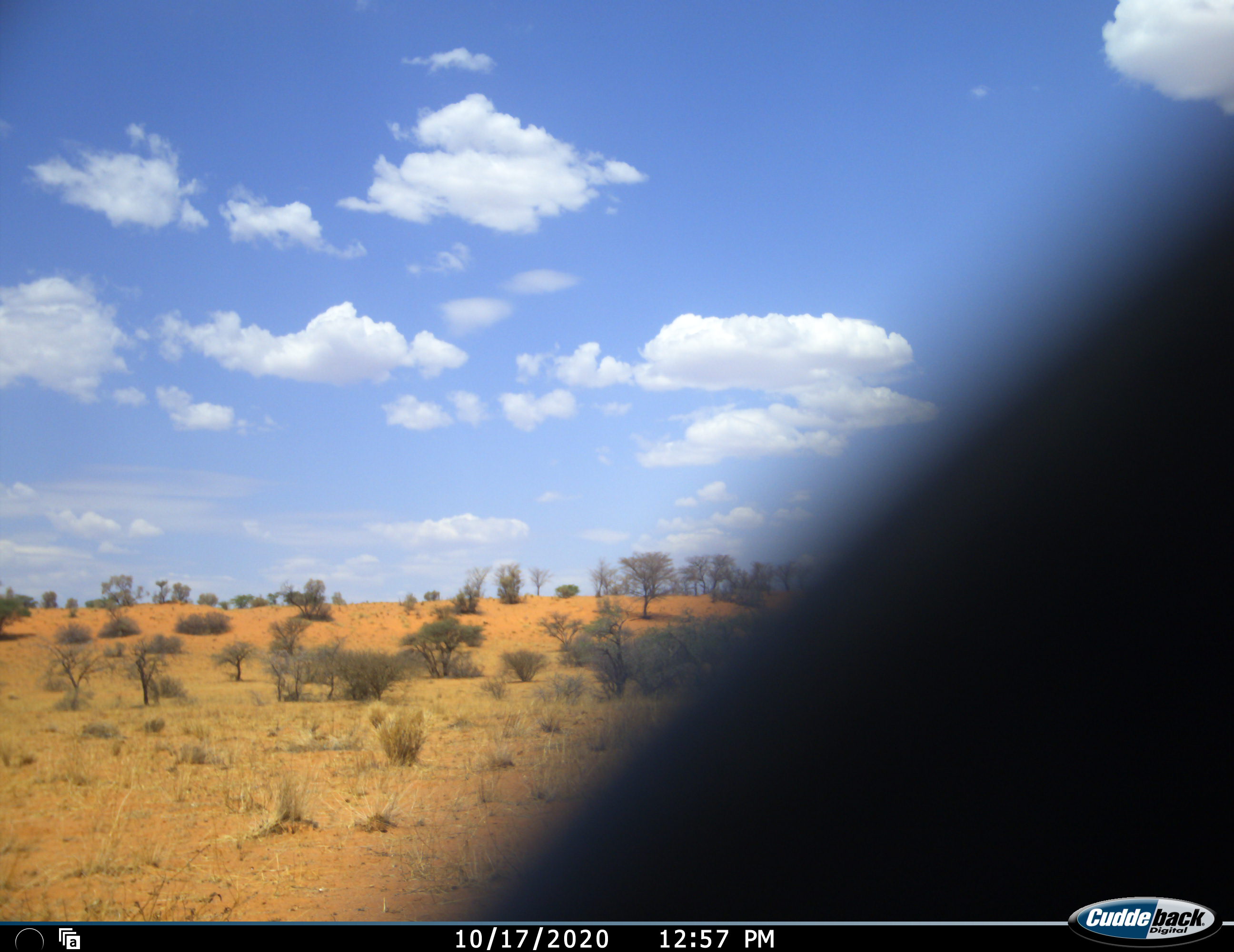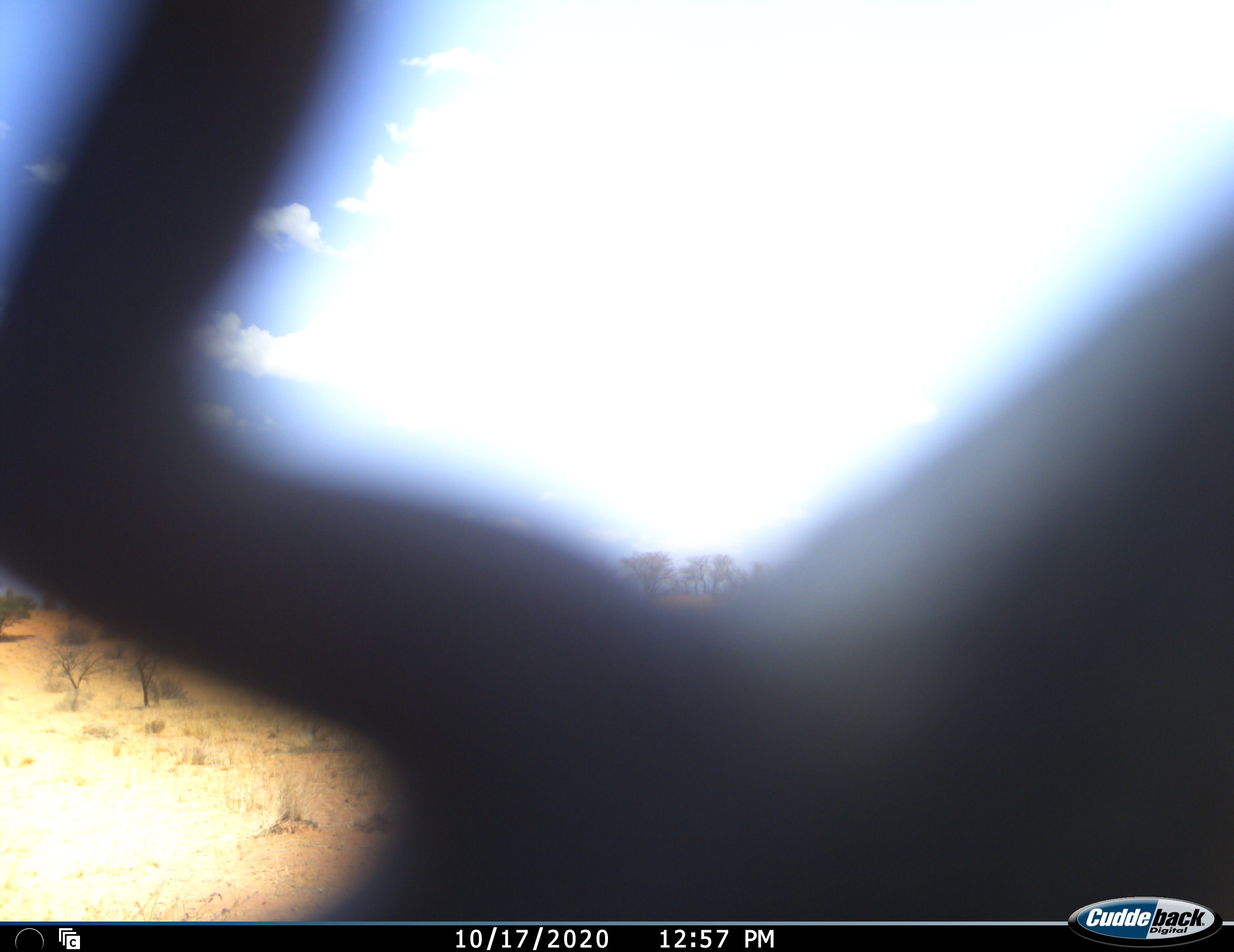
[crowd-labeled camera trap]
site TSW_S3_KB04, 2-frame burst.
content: unidentified animal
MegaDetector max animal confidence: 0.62